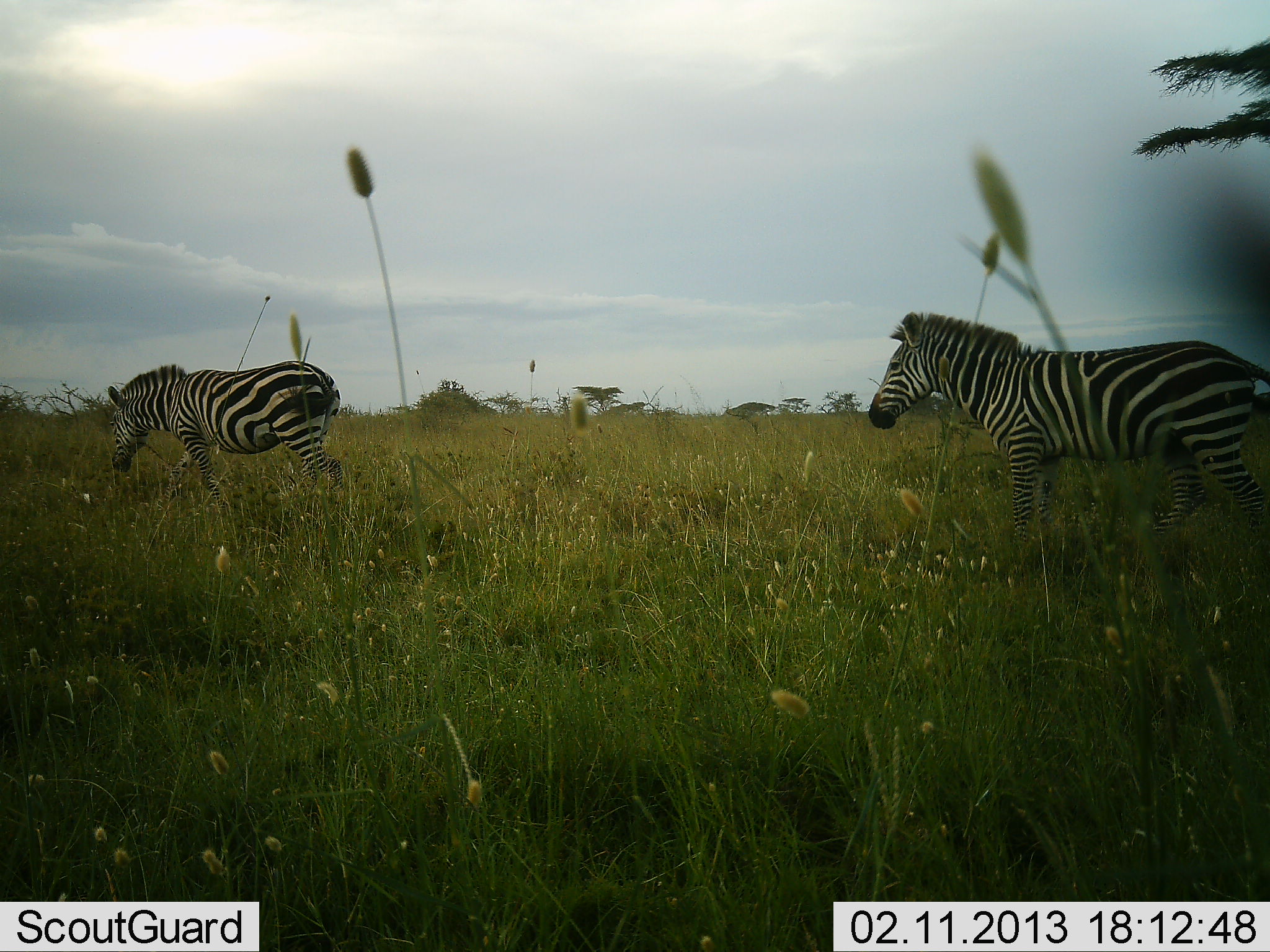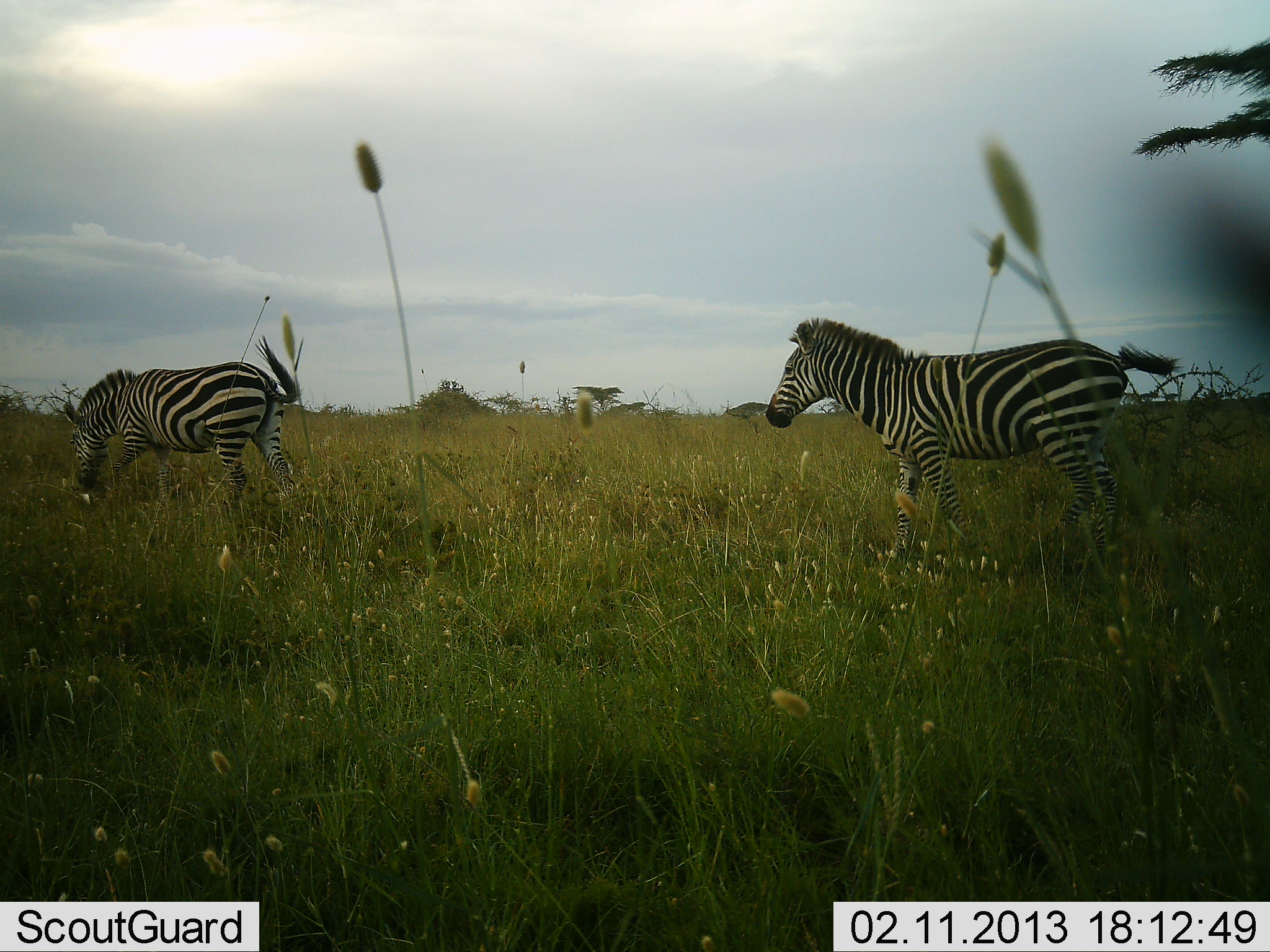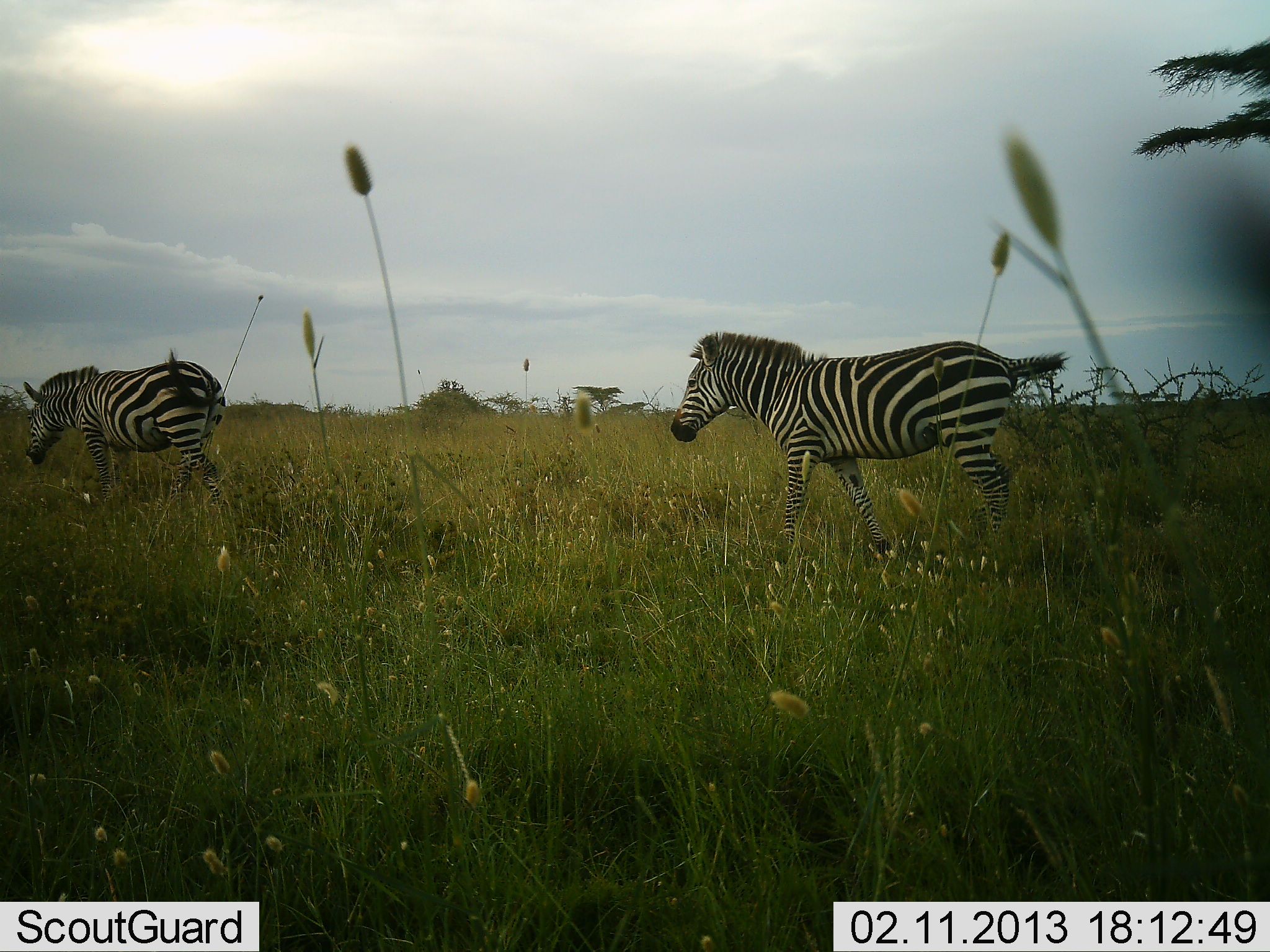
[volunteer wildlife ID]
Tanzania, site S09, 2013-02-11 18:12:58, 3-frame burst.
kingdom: Animalia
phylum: Chordata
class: Mammalia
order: Perissodactyla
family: Equidae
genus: Equus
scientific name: Equus quagga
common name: plains zebra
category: zebra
Zebra (plains zebra) (Equus quagga), count 2. Behavior (volunteer vote fractions): standing 12%, resting 2%, moving 92%, interacting 2%. Young present (vote fraction): 0%. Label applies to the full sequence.